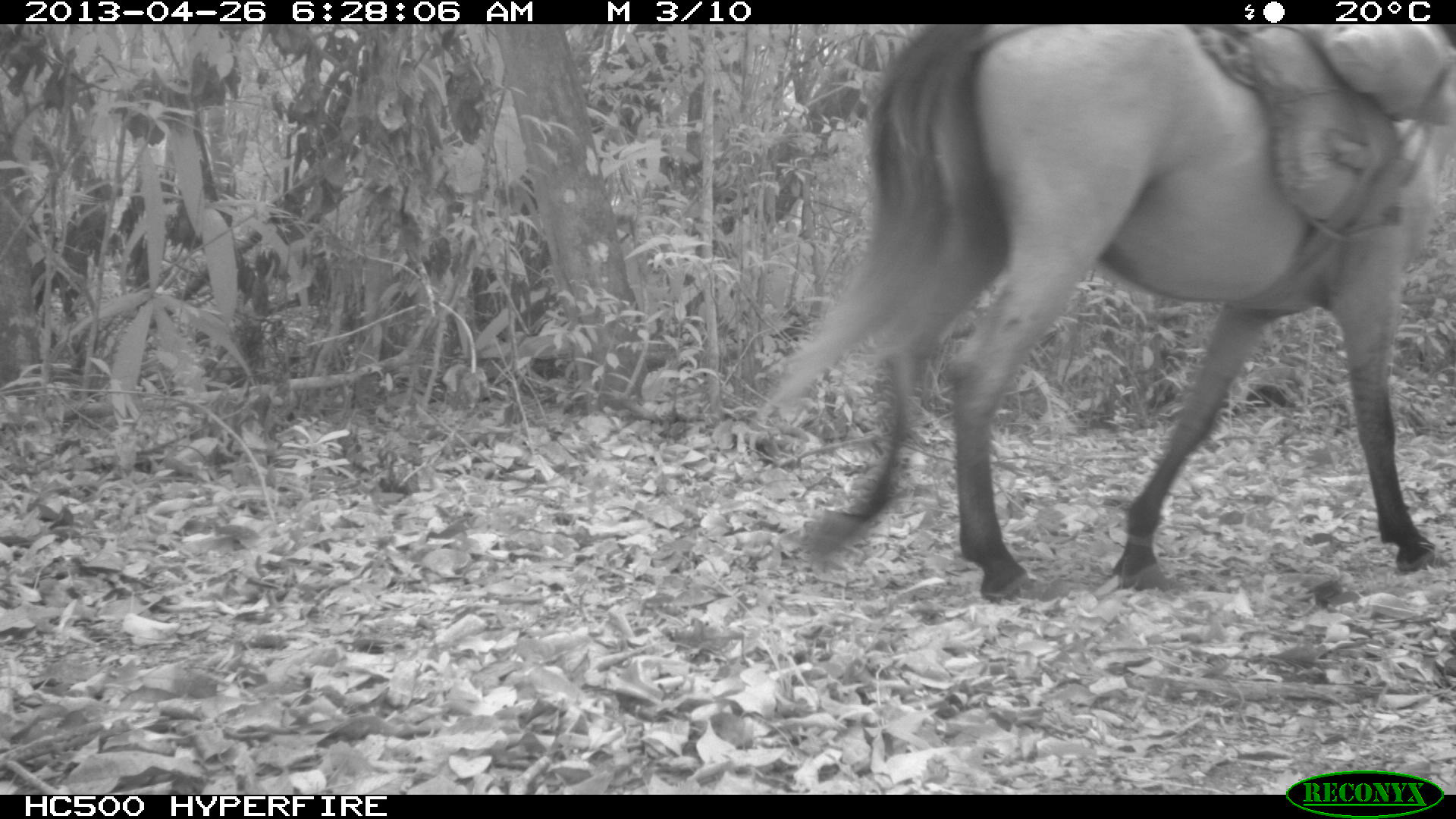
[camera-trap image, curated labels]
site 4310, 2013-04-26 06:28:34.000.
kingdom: Animalia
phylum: Chordata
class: Mammalia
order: Perissodactyla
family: Equidae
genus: Equus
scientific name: Equus ferus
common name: wild horse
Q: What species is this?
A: Equus ferus (wild horse).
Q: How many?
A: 1.